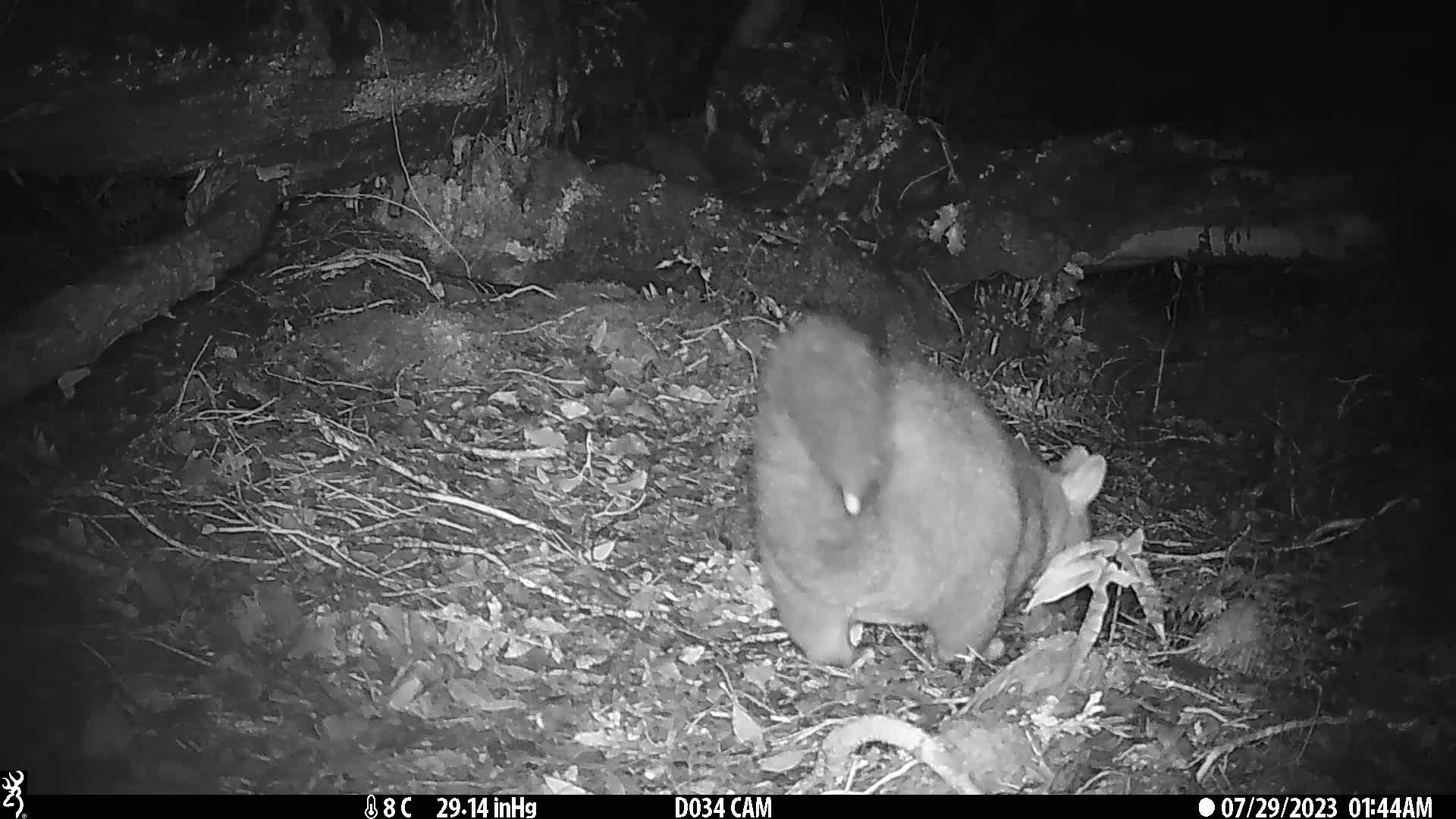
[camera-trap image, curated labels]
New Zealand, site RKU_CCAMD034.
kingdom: Animalia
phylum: Chordata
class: Mammalia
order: Diprotodontia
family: Phalangeridae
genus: Trichosurus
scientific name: Trichosurus vulpecula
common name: common brushtail possum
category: possum